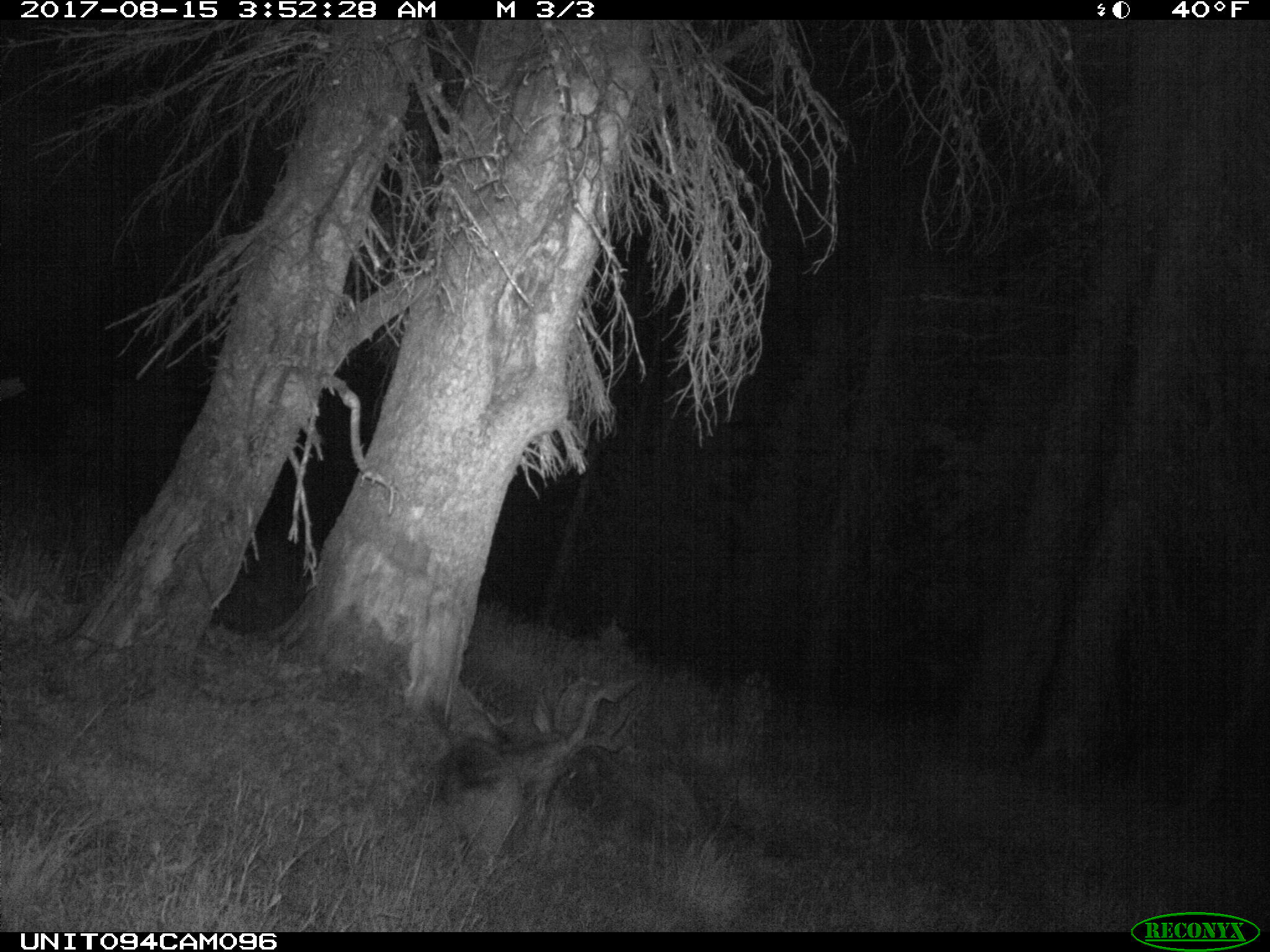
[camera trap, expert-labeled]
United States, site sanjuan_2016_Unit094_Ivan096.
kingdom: Animalia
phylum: Chordata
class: Mammalia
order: Artiodactyla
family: Cervidae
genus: Odocoileus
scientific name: Odocoileus hemionus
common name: mule deer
Odocoileus hemionus (mule deer).